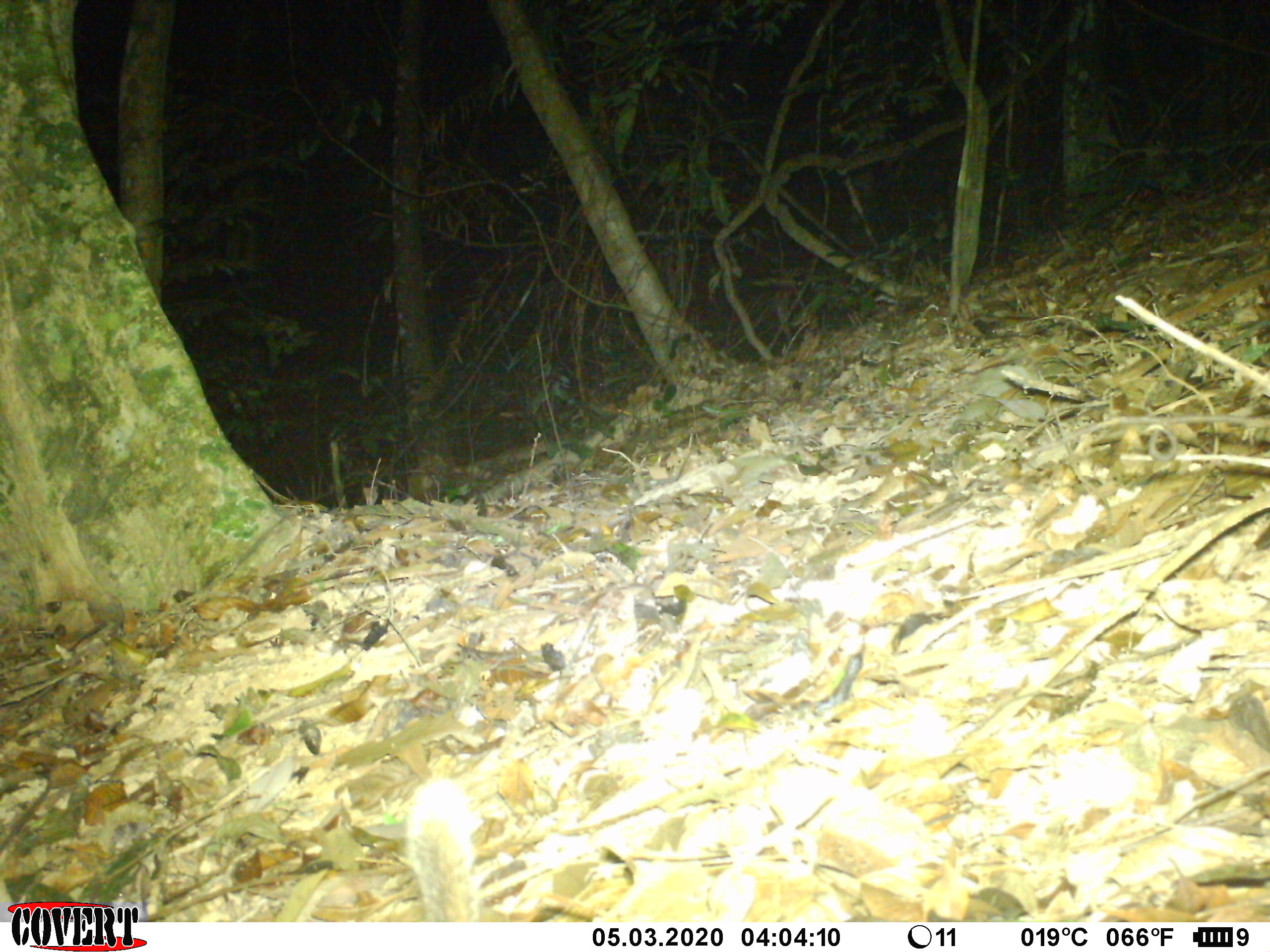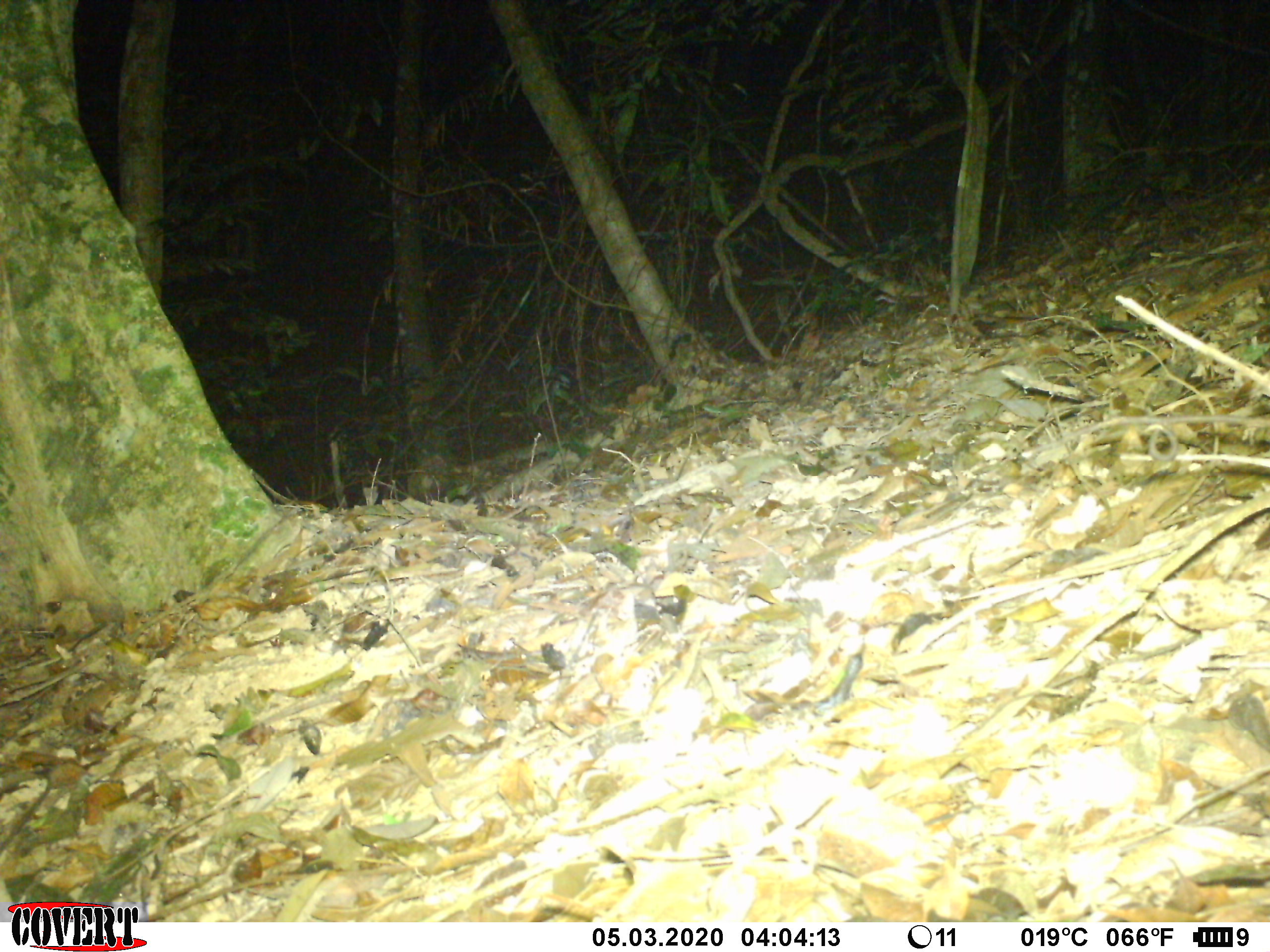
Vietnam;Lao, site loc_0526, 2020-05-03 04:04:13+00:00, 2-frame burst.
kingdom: Animalia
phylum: Chordata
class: Mammalia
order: Carnivora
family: Mustelidae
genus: Melogale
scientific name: Melogale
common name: ferret badger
Ferret badger (Melogale). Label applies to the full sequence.